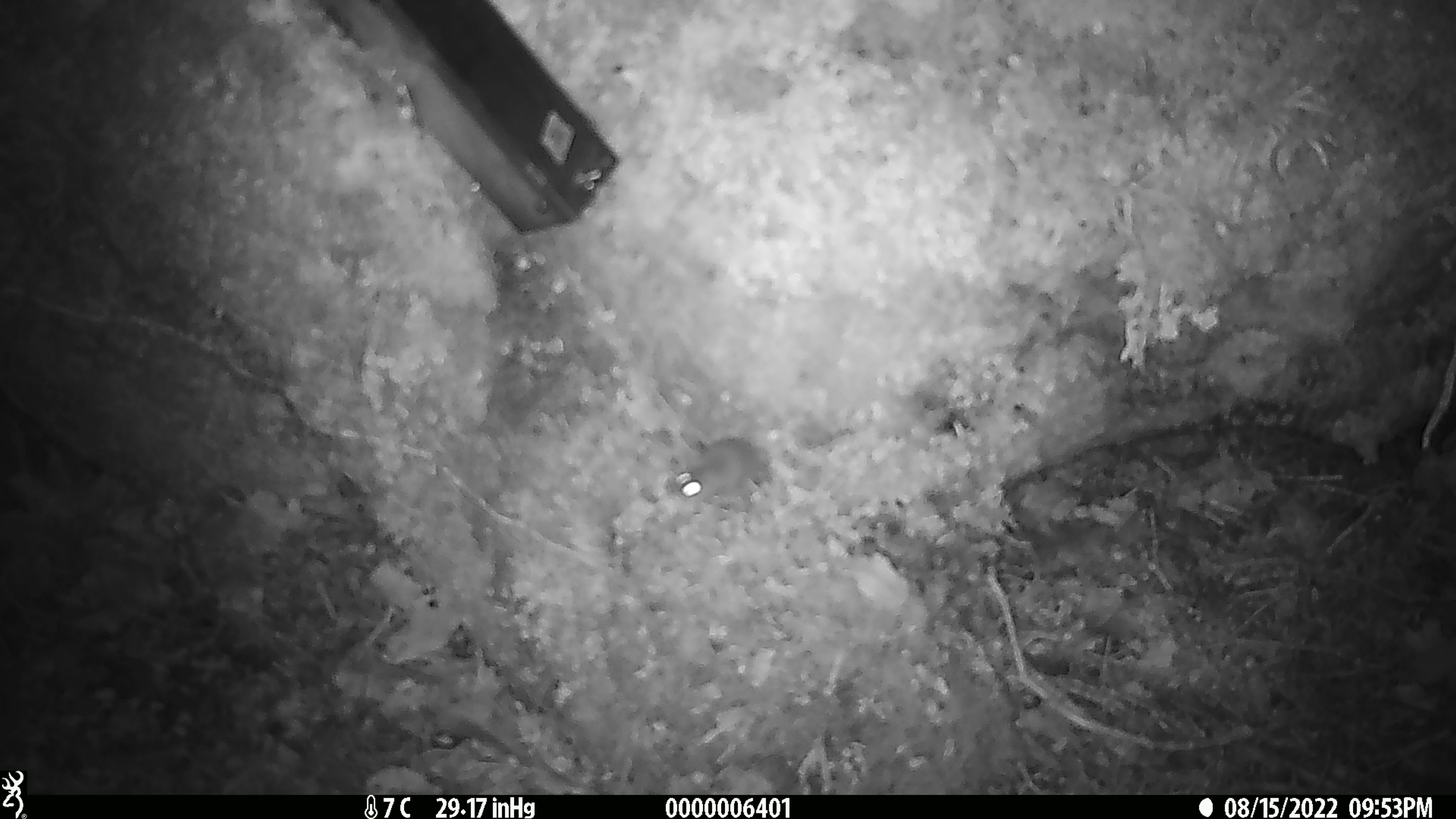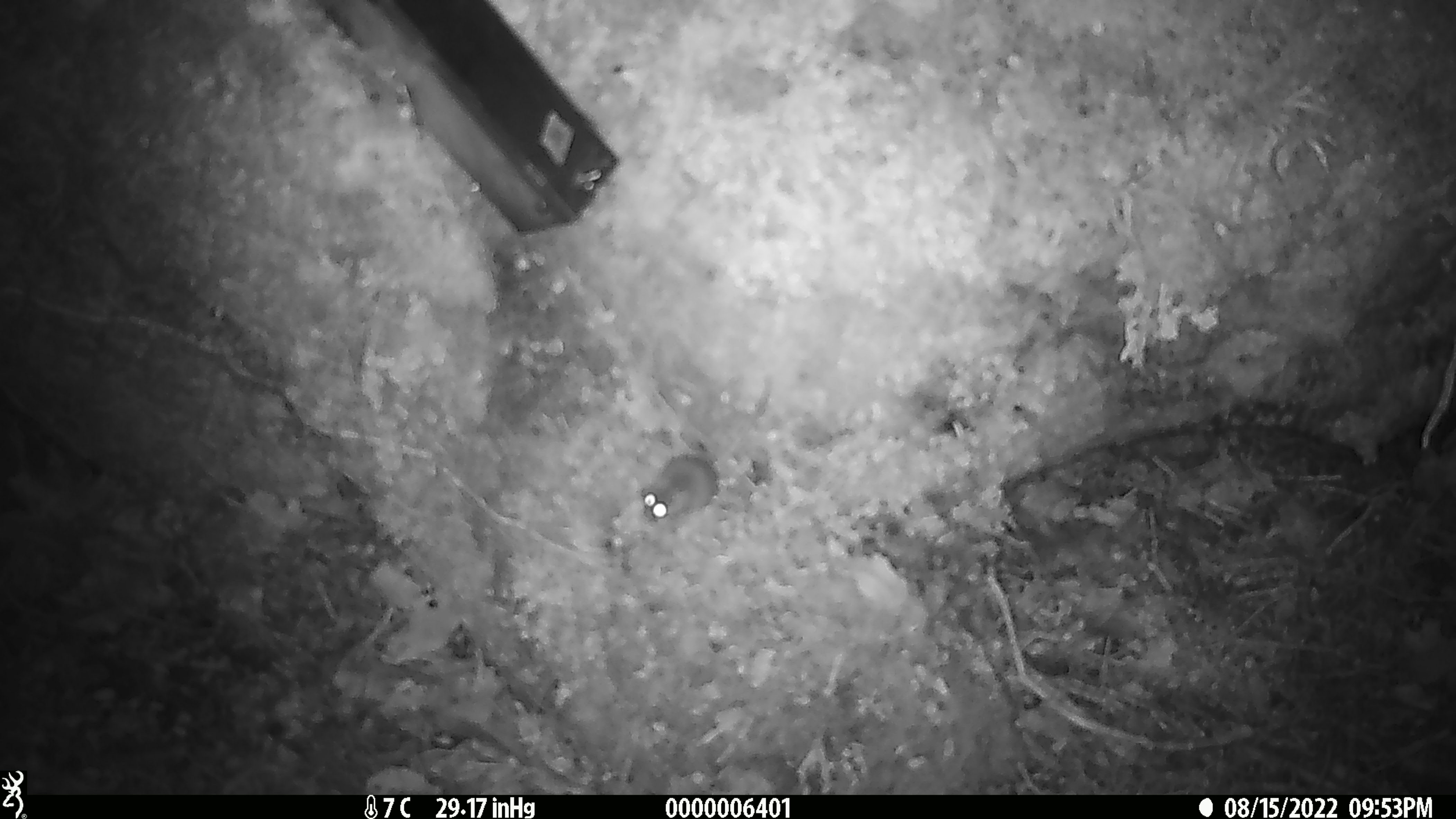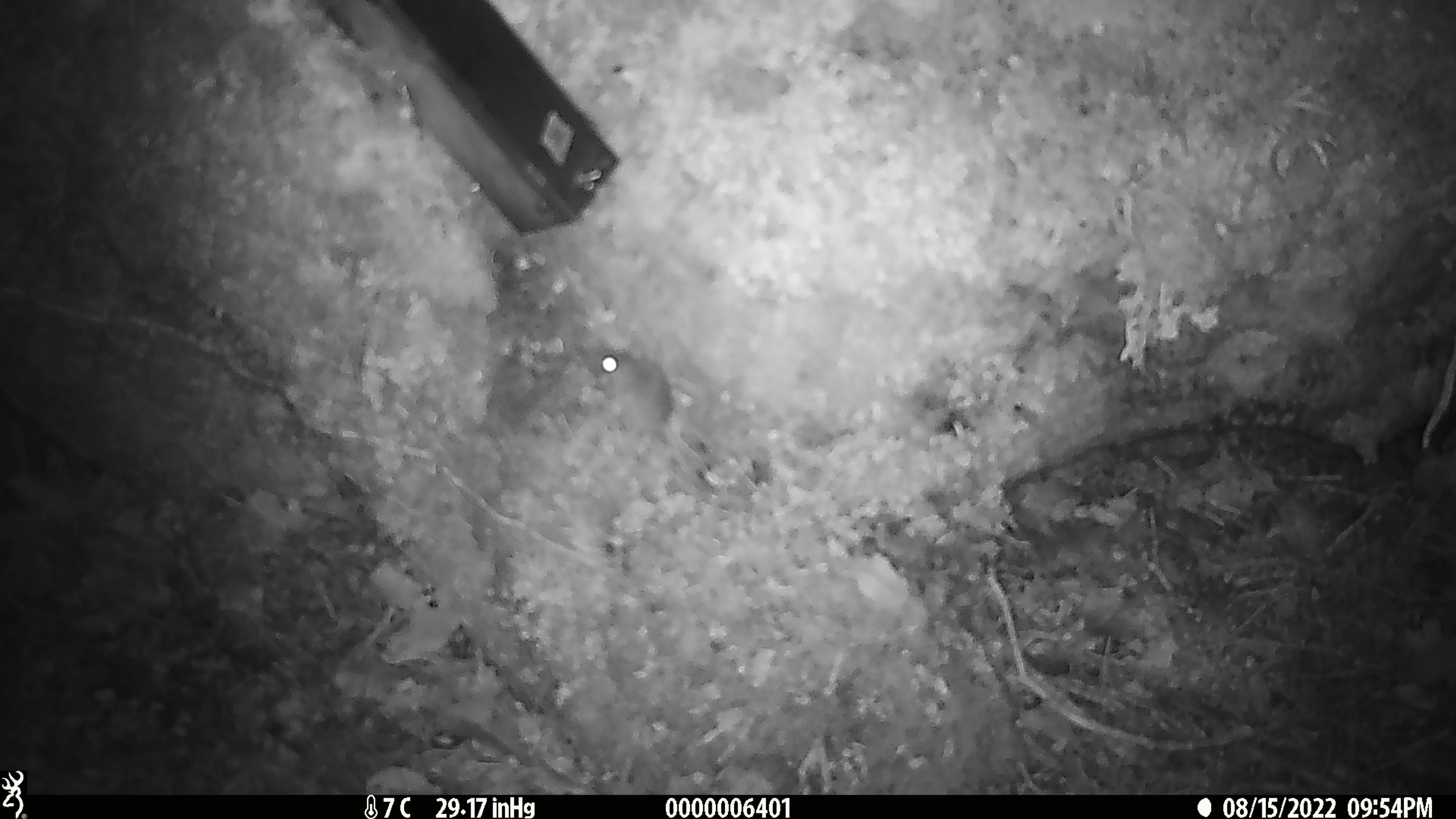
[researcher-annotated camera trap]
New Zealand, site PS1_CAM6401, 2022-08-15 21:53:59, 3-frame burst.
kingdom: Animalia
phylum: Chordata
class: Mammalia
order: Rodentia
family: Muridae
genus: Mus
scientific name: Mus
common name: mouse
Mouse (Mus).